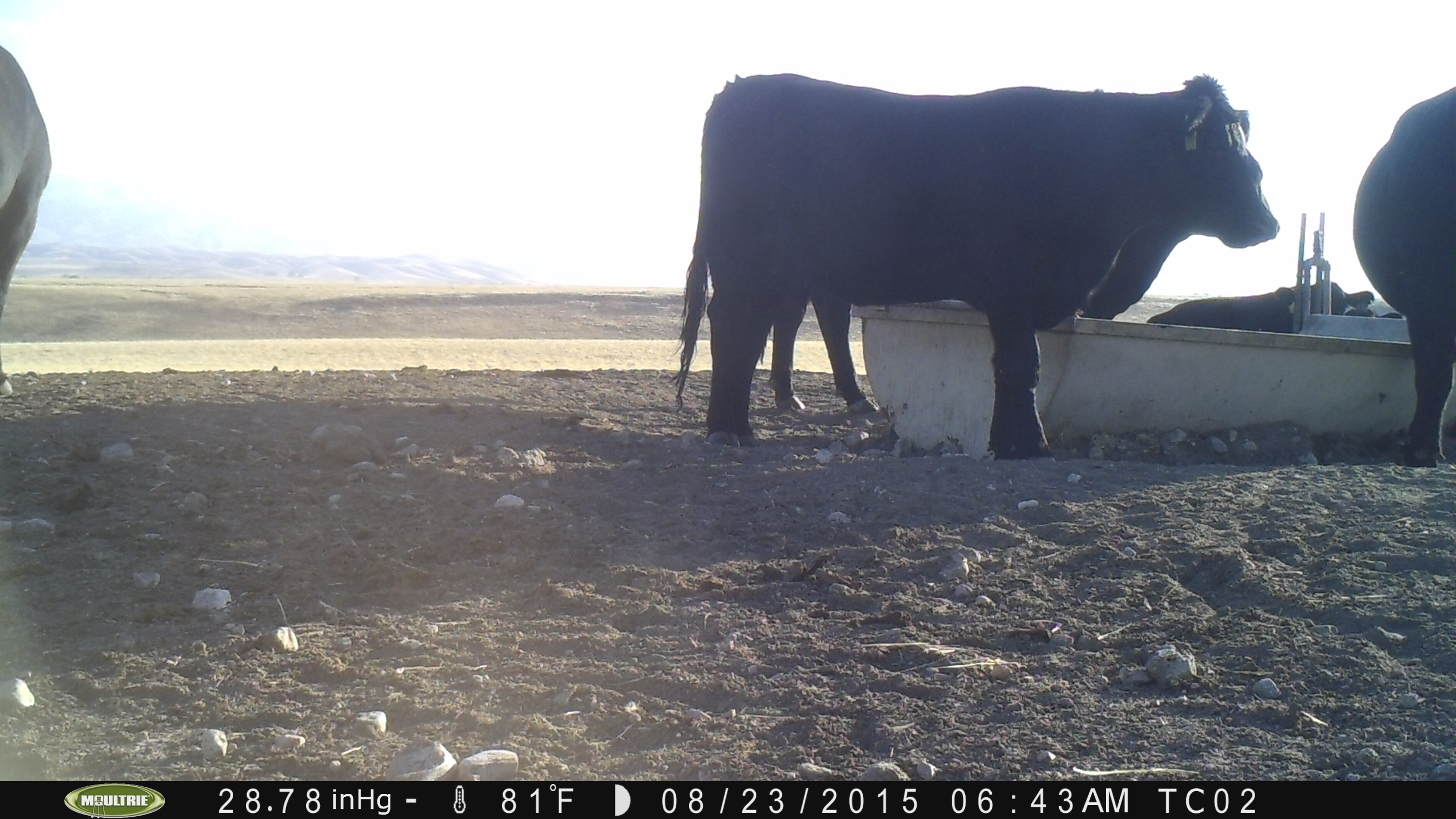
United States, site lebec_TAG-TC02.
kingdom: Animalia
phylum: Chordata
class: Mammalia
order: Artiodactyla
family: Bovidae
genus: Bos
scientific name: Bos taurus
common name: domestic cow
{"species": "Bos taurus (domestic cow)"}